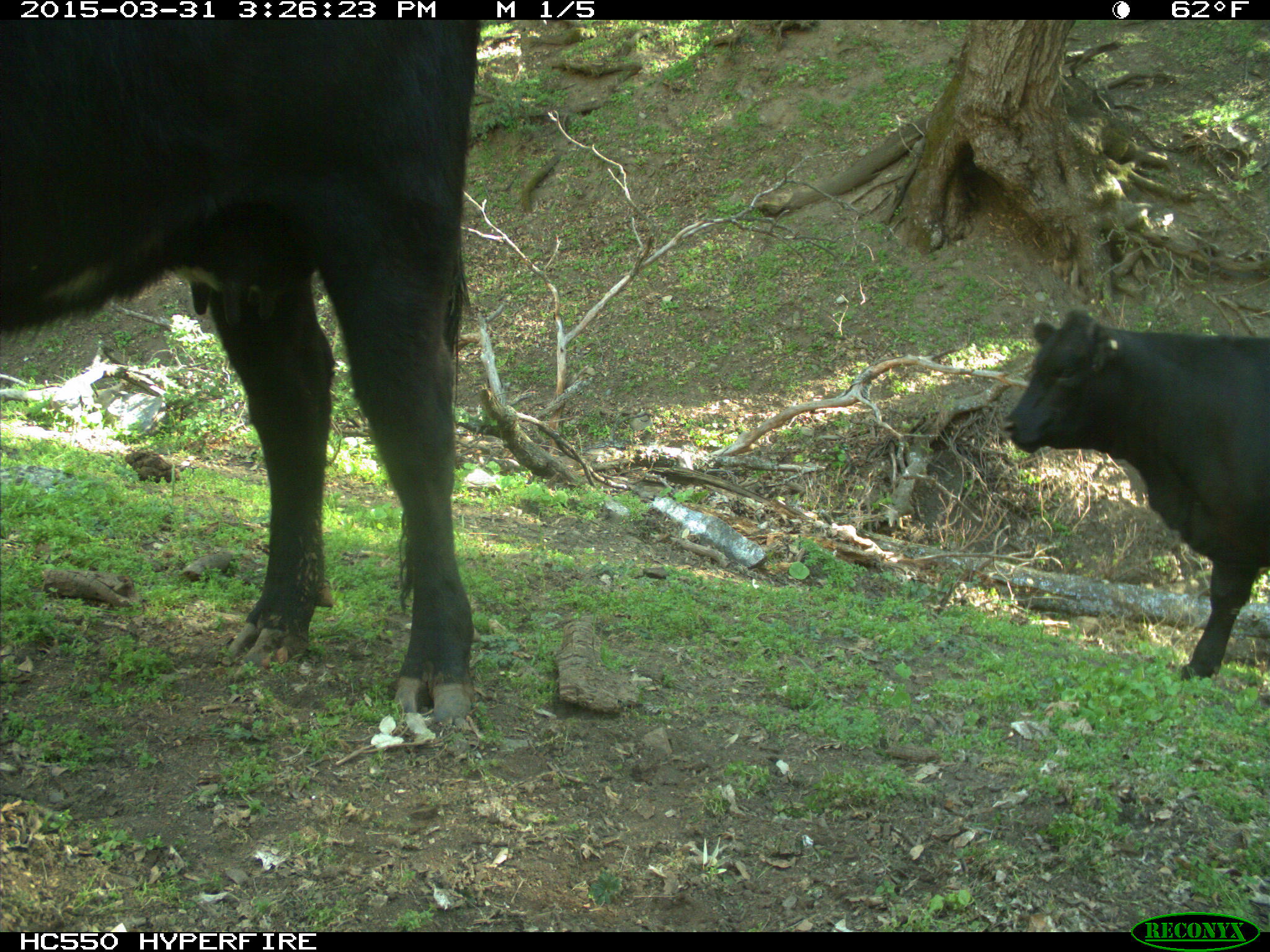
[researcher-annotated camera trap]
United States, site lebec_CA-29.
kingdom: Animalia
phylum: Chordata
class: Mammalia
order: Artiodactyla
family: Bovidae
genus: Bos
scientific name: Bos taurus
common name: domestic cow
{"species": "Bos taurus (domestic cow)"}